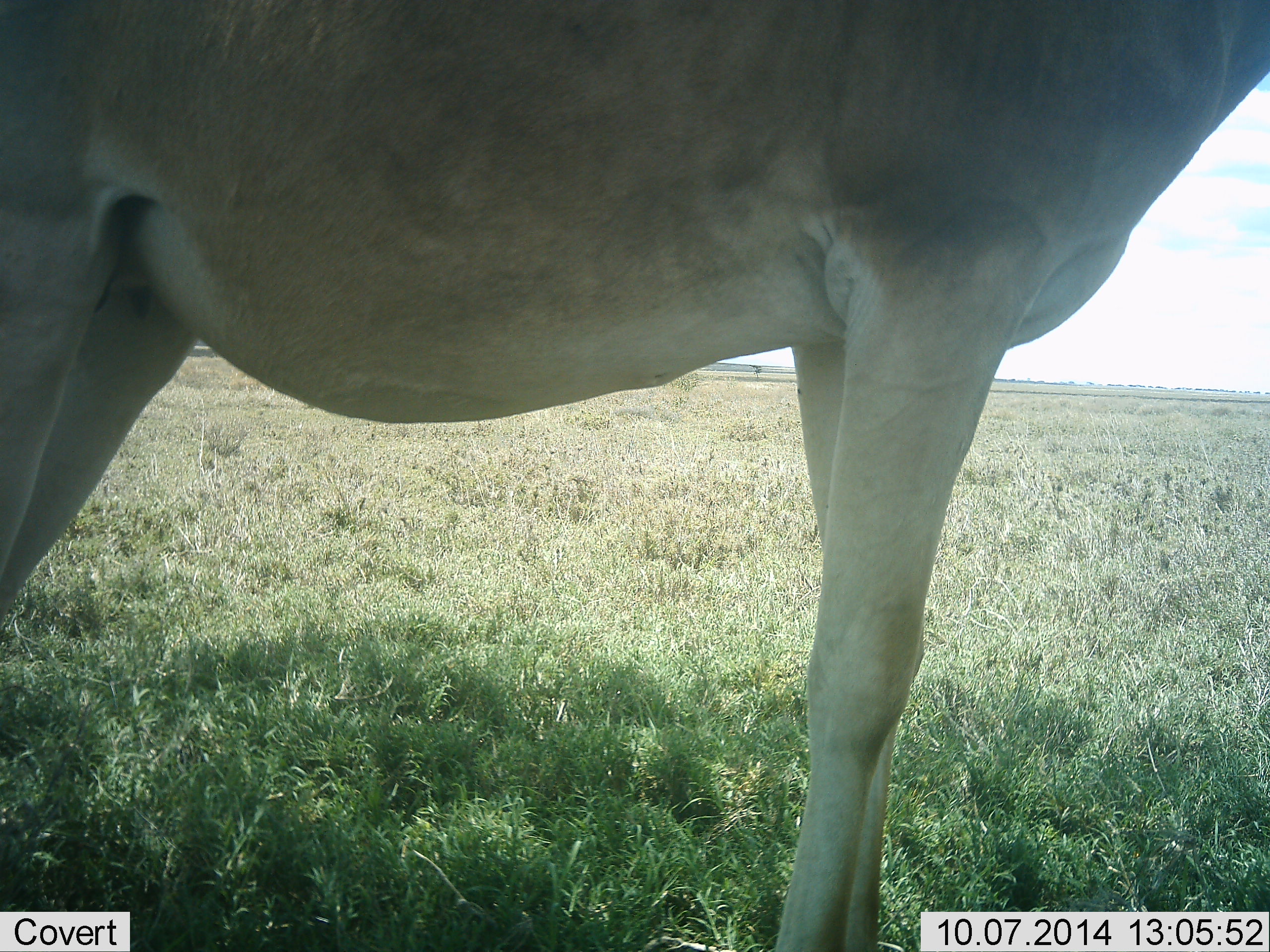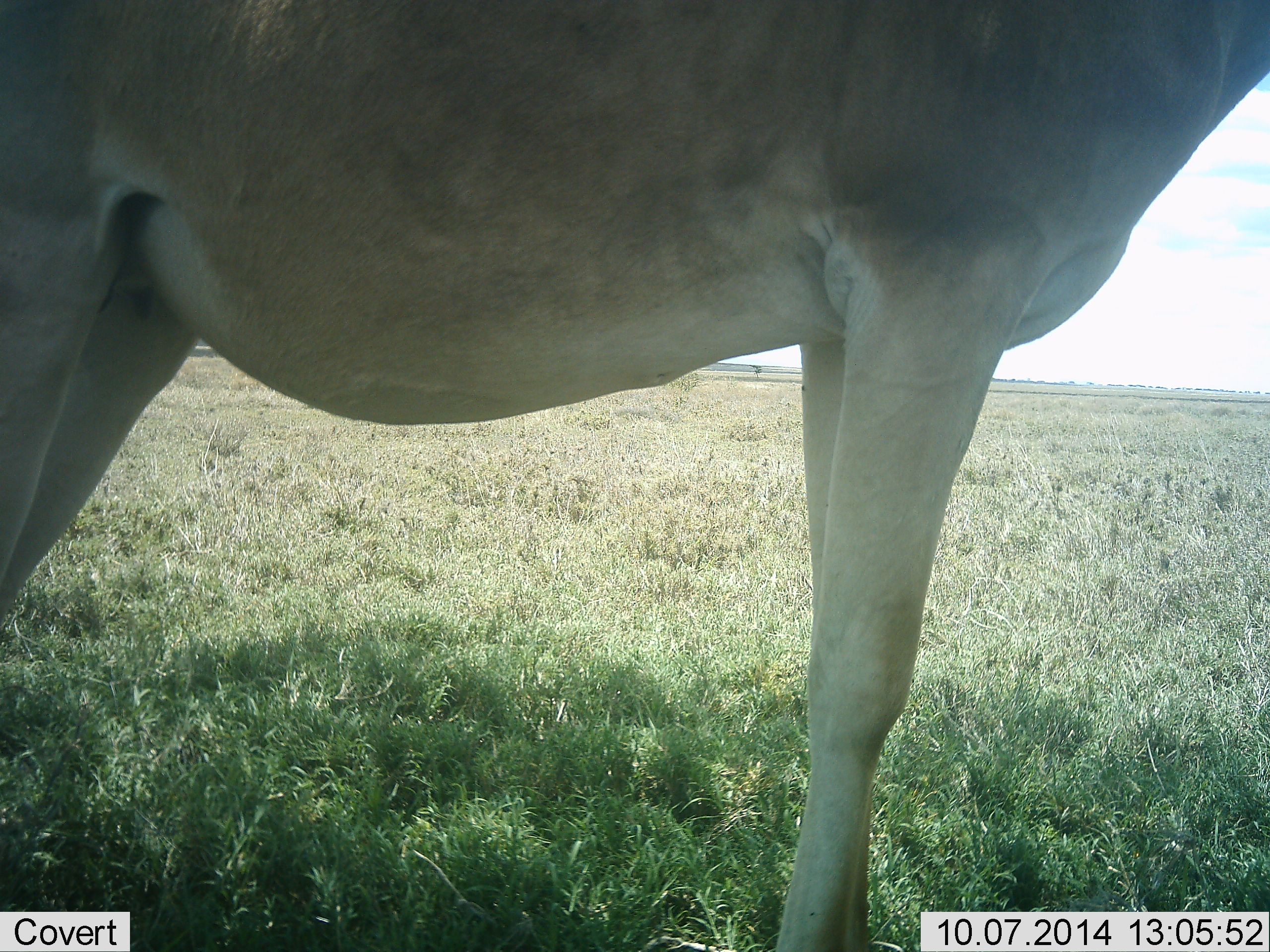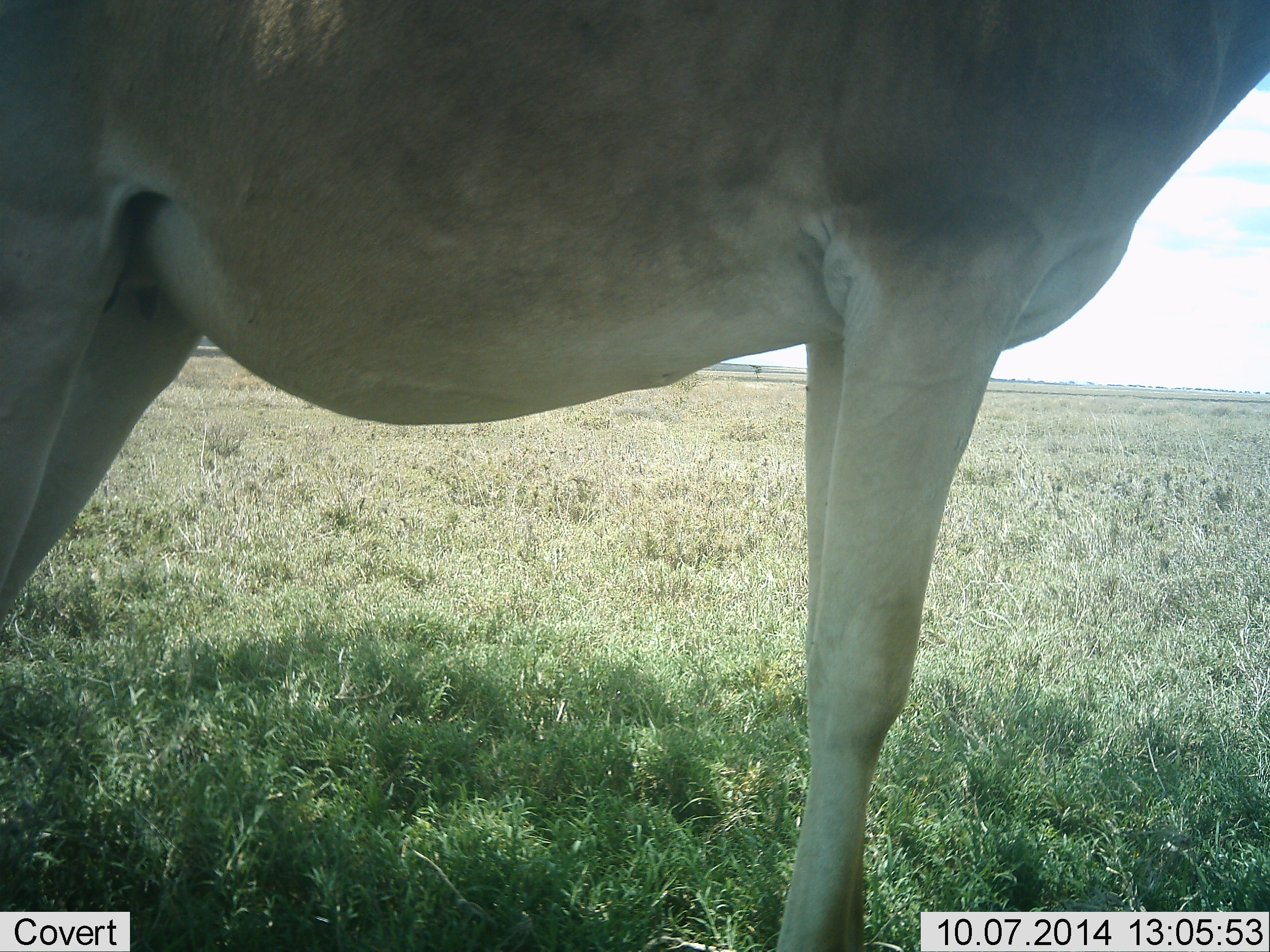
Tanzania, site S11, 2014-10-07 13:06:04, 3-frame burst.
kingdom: Animalia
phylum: Chordata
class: Mammalia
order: Artiodactyla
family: Bovidae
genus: Alcelaphus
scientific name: Alcelaphus buselaphus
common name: hartebeest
Hartebeest (Alcelaphus buselaphus), count 1. Behavior (volunteer vote fractions): standing 100%, resting 0%, moving 0%, interacting 0%. Young present (vote fraction): 0%. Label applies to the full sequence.